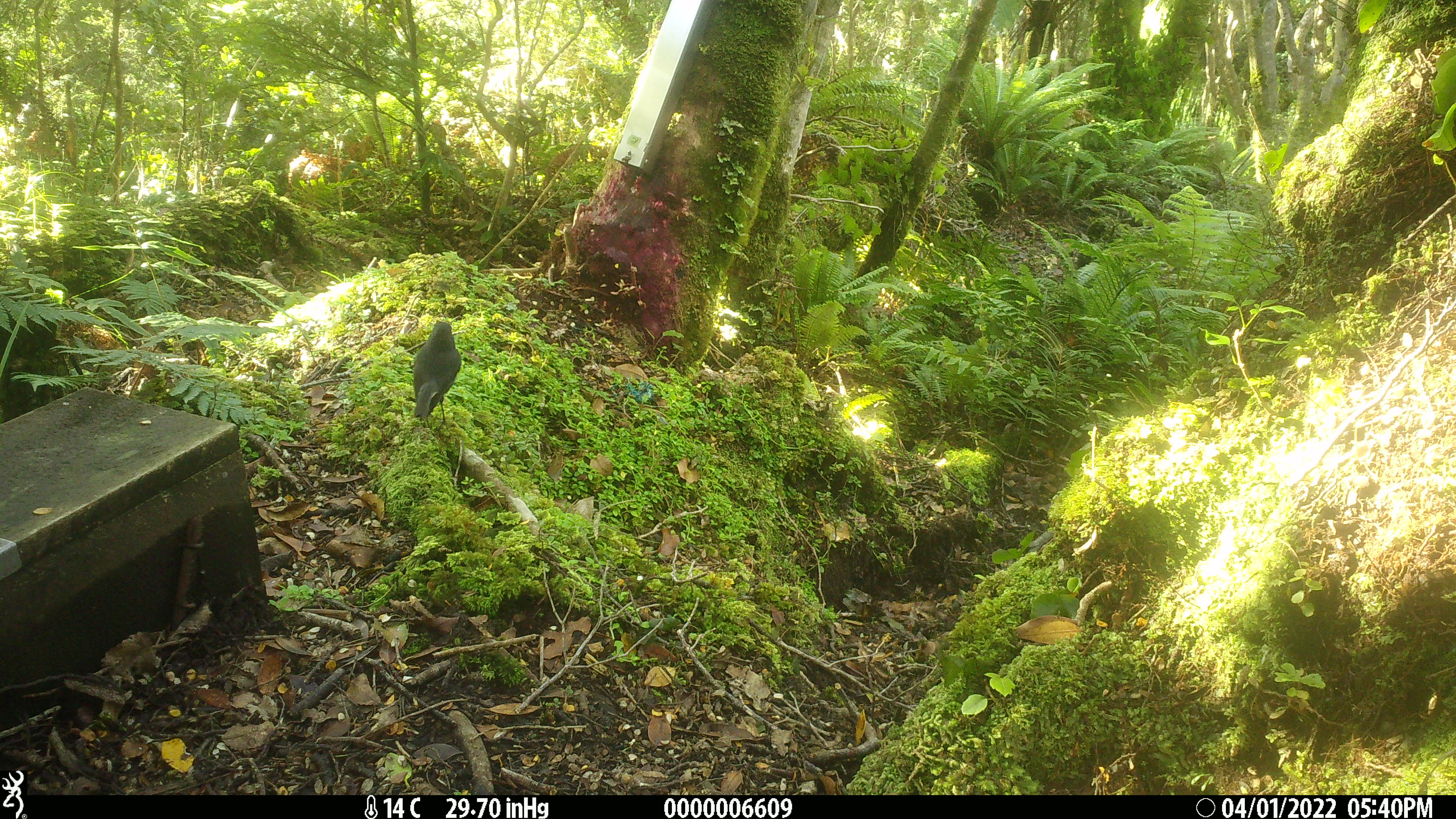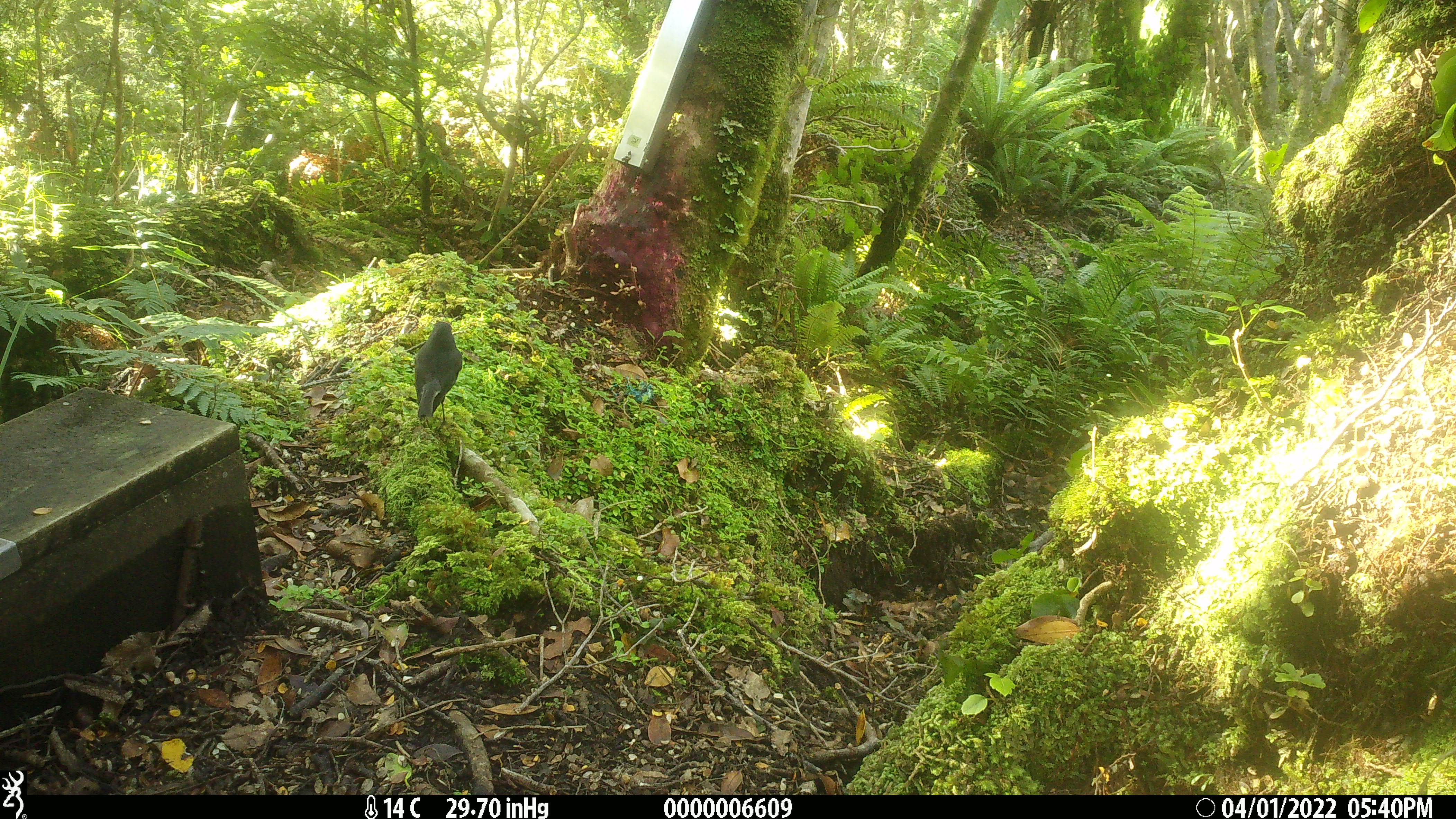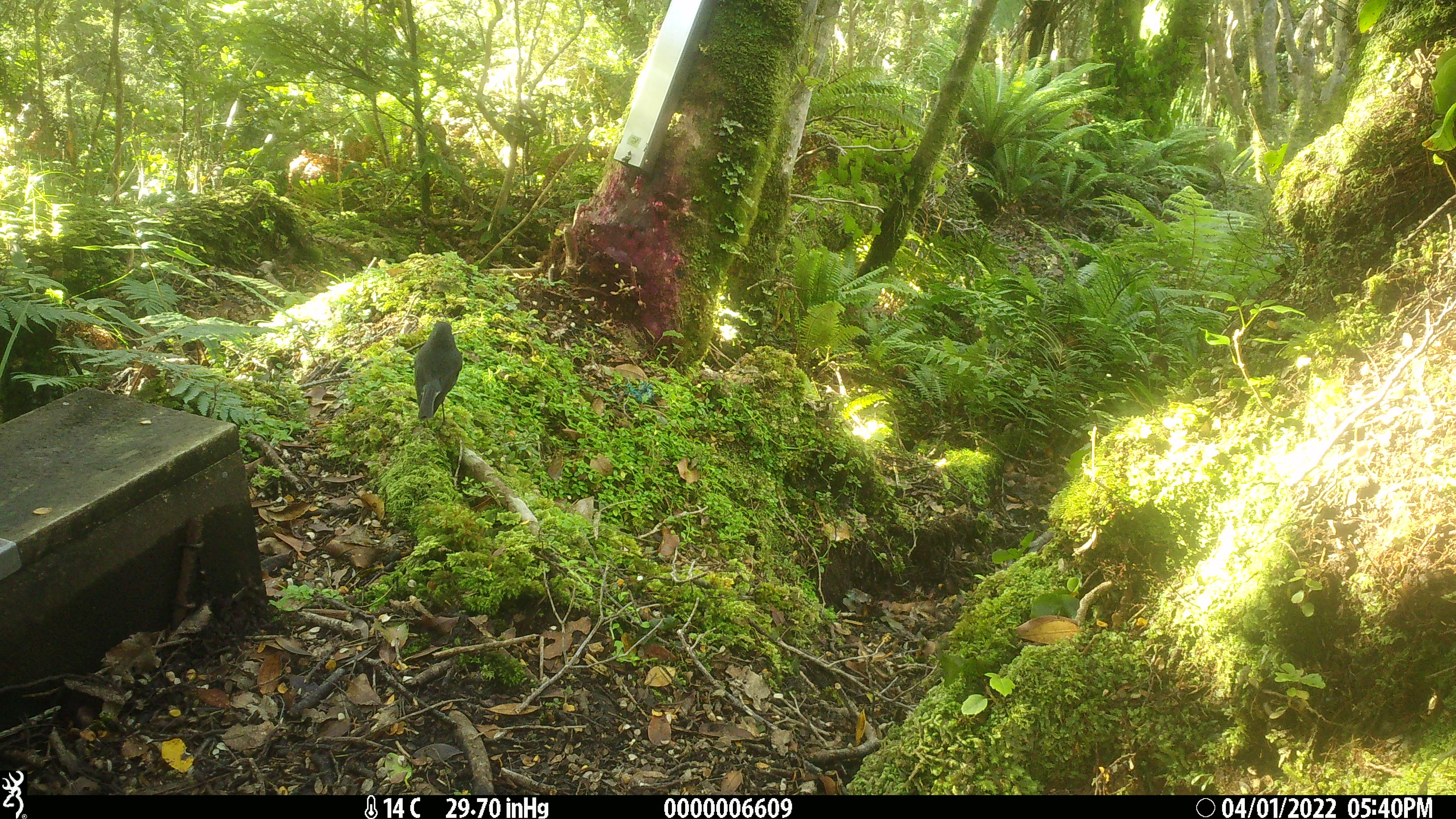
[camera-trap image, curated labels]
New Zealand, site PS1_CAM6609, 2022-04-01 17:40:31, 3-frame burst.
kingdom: Animalia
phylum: Chordata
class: Aves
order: Passeriformes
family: Petroicidae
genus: Petroica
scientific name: Petroica australis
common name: new zealand robin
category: robin